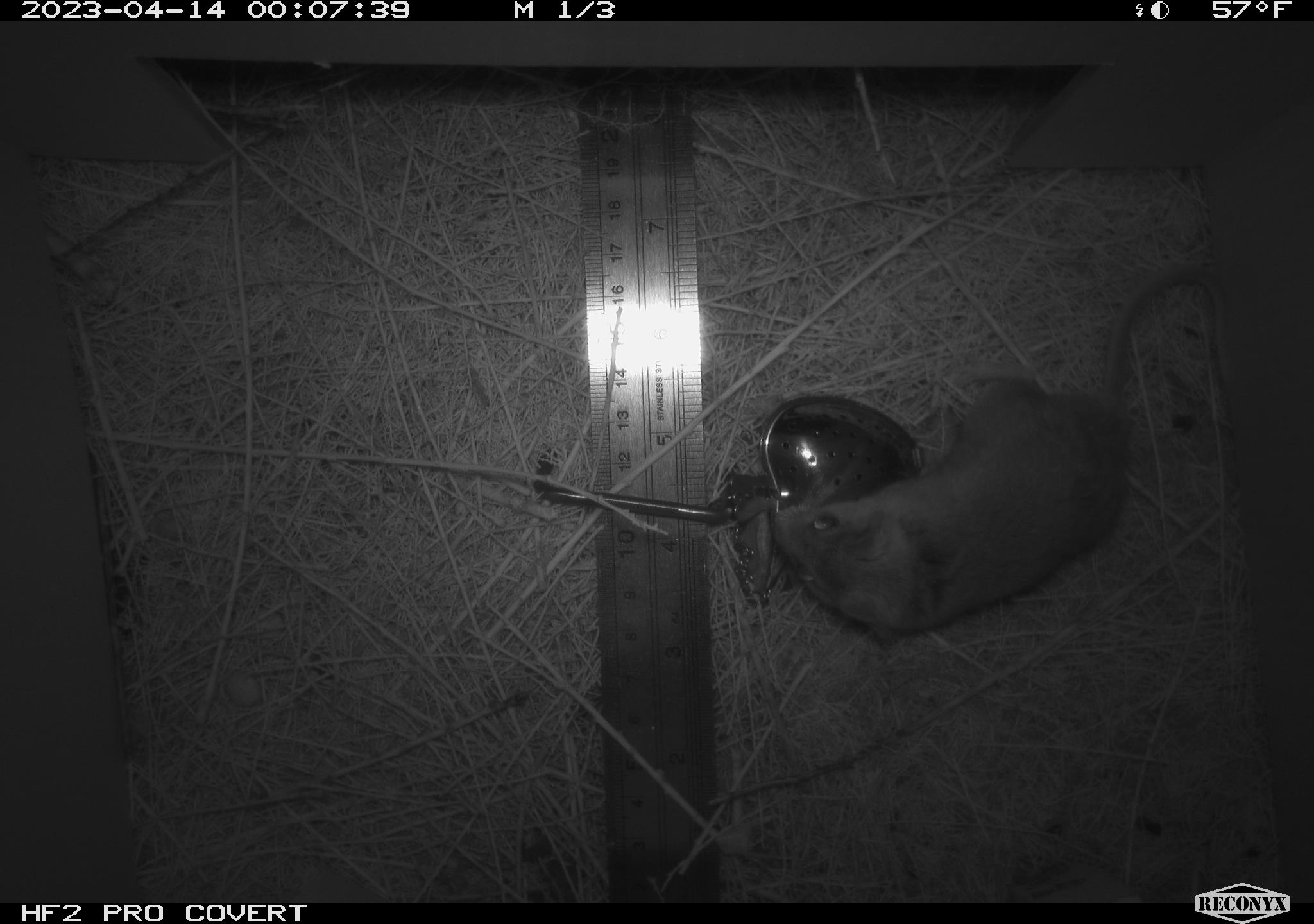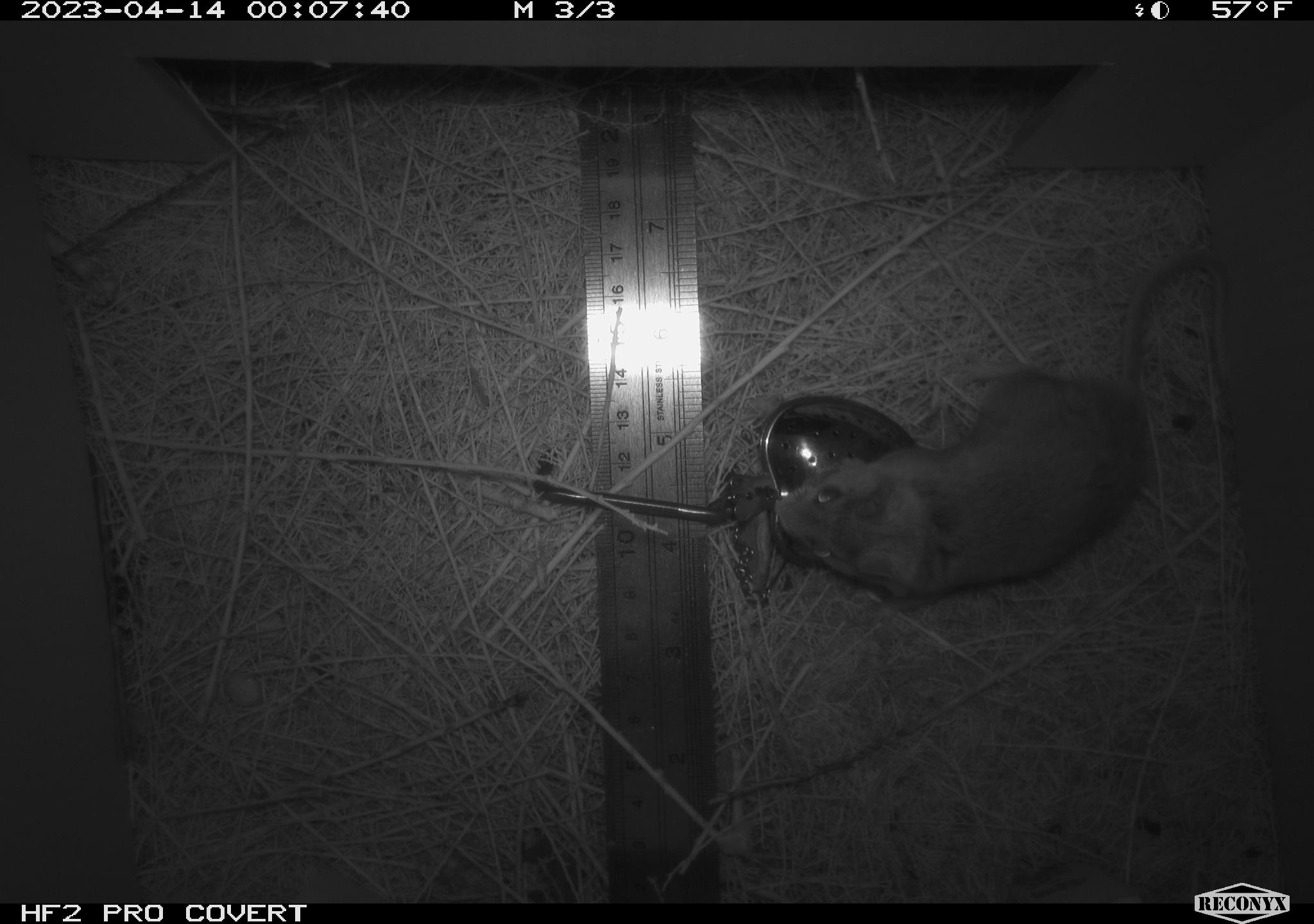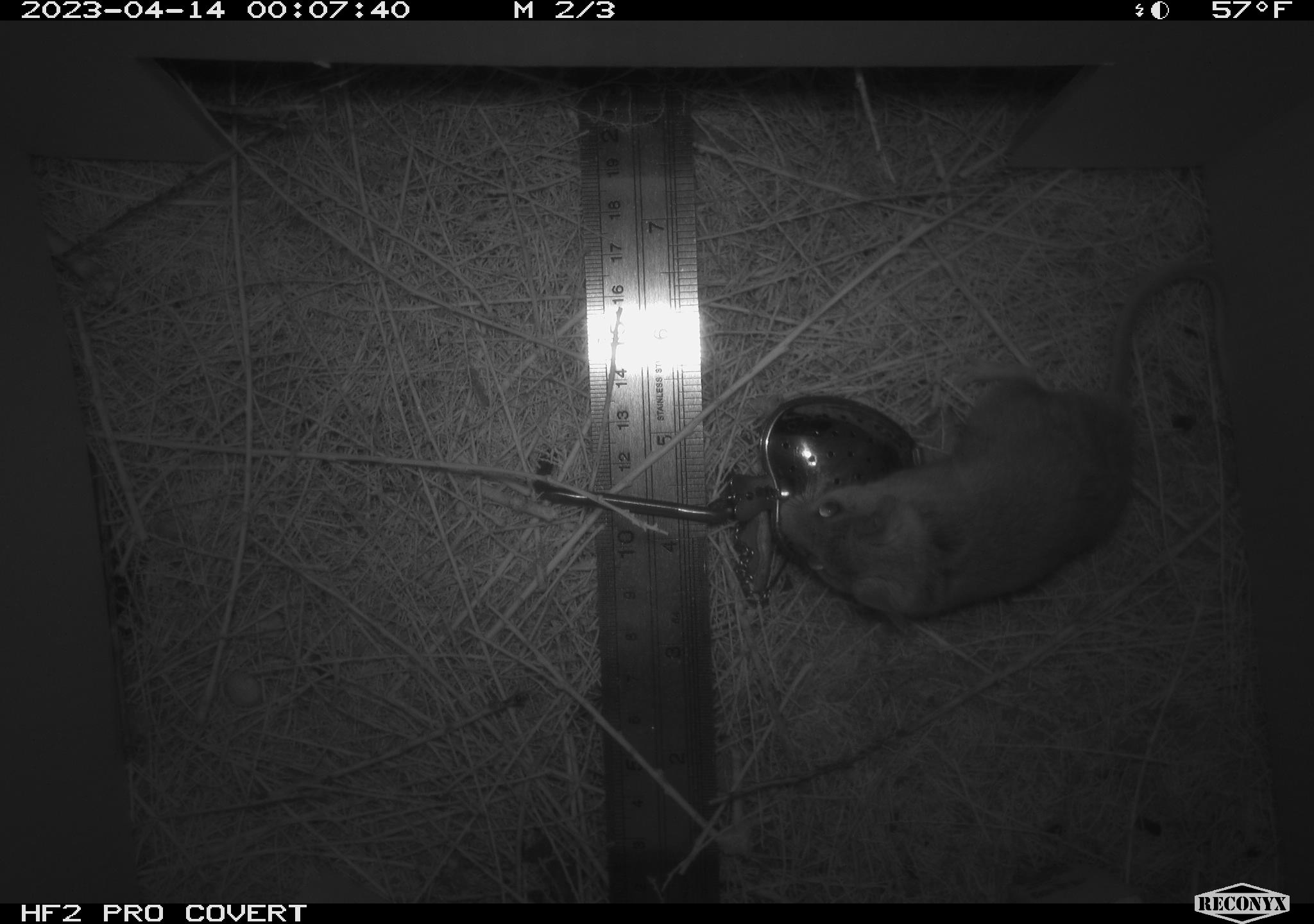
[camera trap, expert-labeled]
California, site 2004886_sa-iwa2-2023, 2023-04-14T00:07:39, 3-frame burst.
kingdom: Animalia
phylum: Chordata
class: Mammalia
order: Rodentia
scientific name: Rodentia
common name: mouse species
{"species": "mouse species (Rodentia)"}